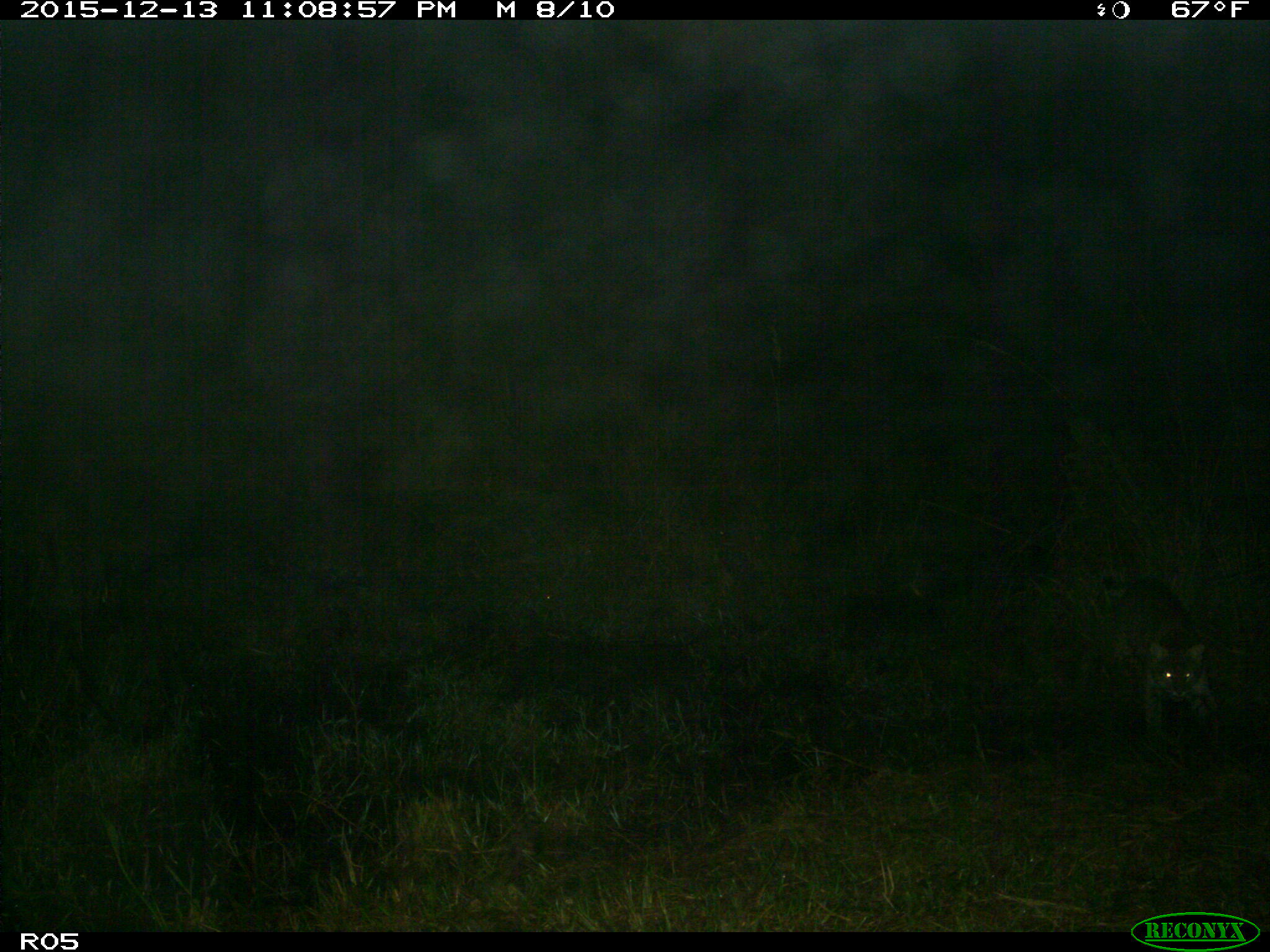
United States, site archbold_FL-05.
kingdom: Animalia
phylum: Chordata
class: Mammalia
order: Carnivora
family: Felidae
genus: Lynx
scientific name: Lynx rufus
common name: bobcat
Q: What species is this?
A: Lynx rufus (bobcat).